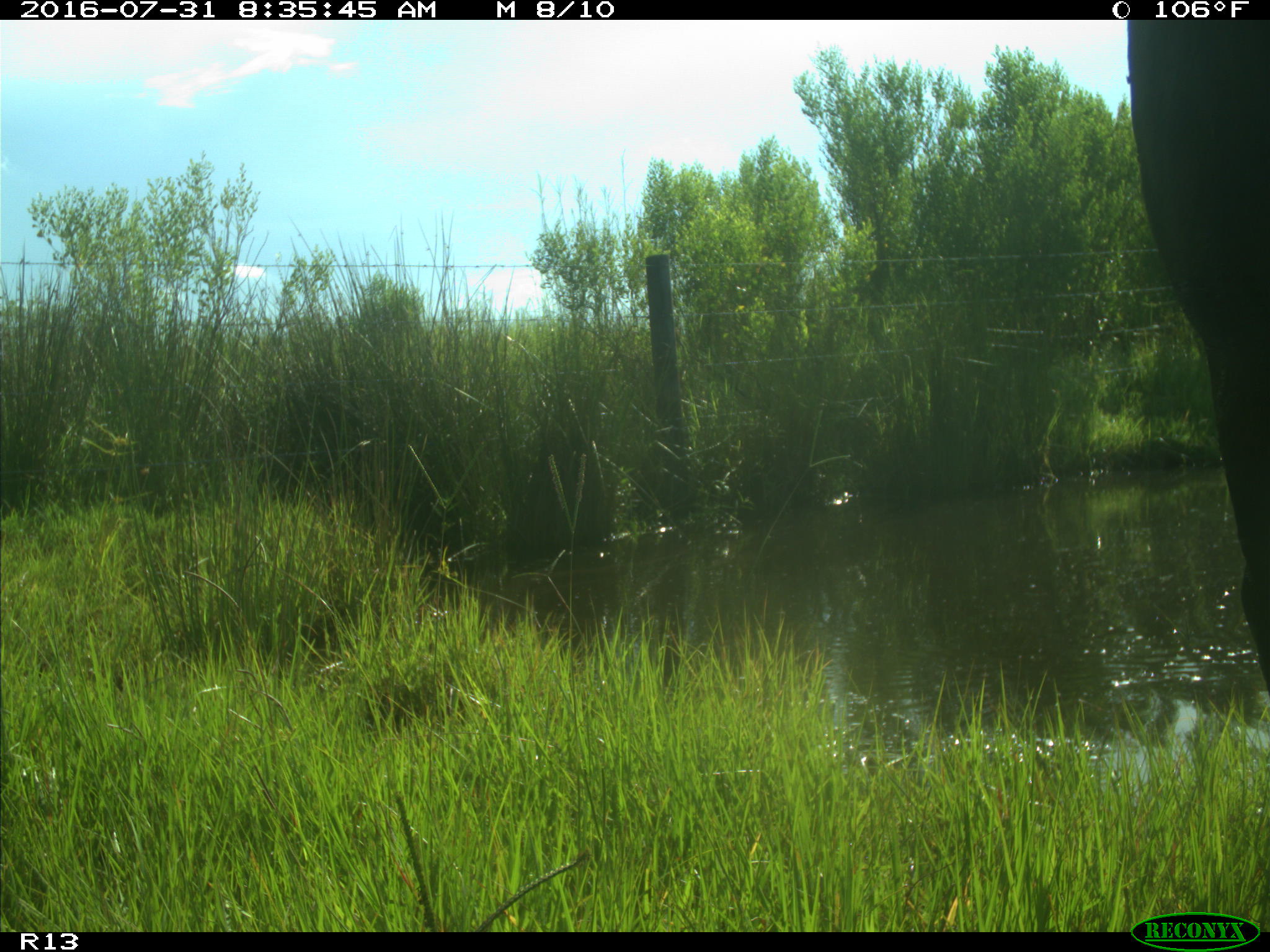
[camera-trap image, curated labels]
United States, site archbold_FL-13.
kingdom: Animalia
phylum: Chordata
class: Mammalia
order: Artiodactyla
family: Bovidae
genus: Bos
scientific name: Bos taurus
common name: domestic cow